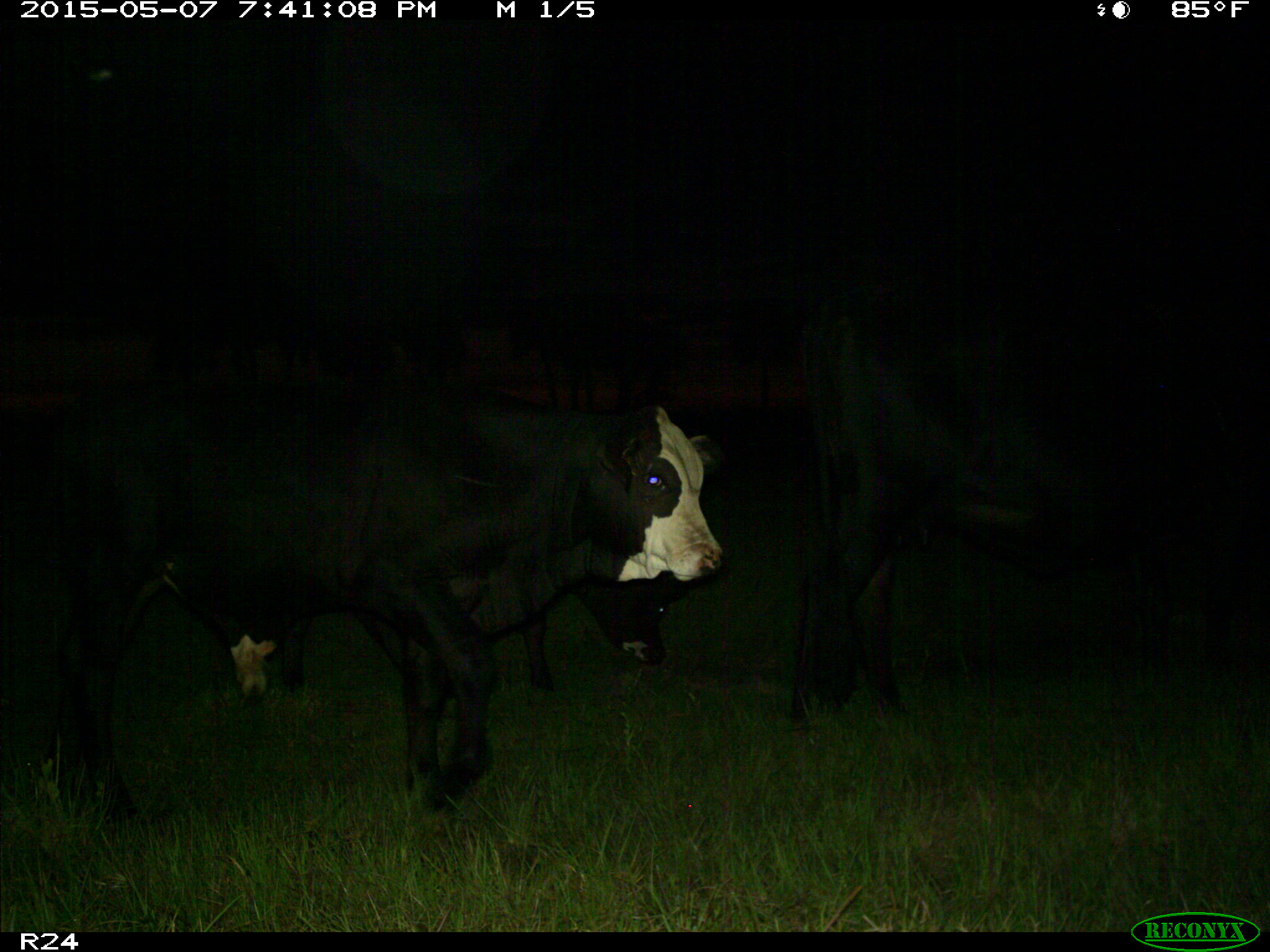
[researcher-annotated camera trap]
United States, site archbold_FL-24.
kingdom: Animalia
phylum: Chordata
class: Mammalia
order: Artiodactyla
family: Bovidae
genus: Bos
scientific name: Bos taurus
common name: domestic cow